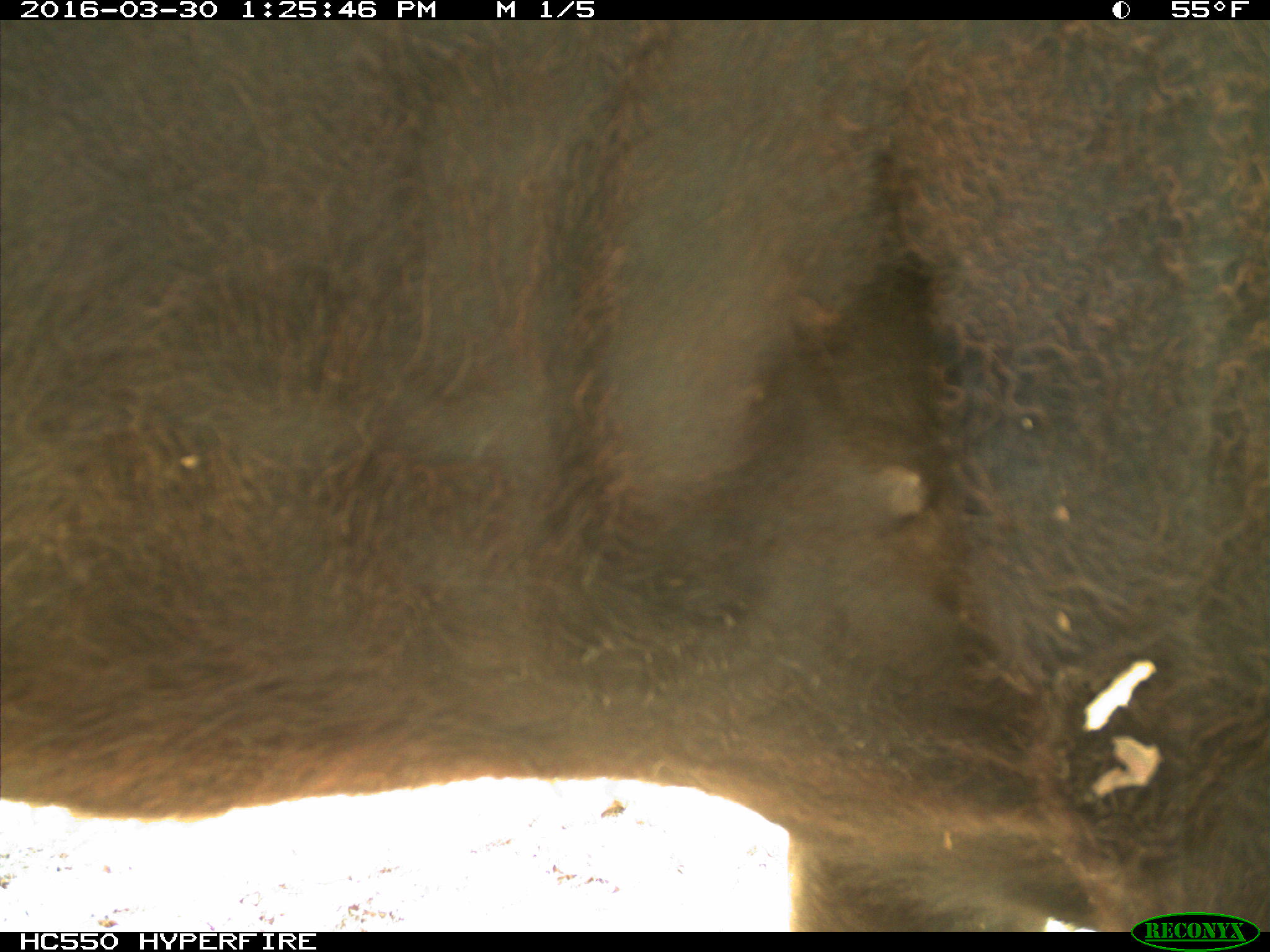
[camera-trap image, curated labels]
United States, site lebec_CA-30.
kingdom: Animalia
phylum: Chordata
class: Mammalia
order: Artiodactyla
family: Bovidae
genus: Bos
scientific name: Bos taurus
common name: domestic cow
Bos taurus (domestic cow).